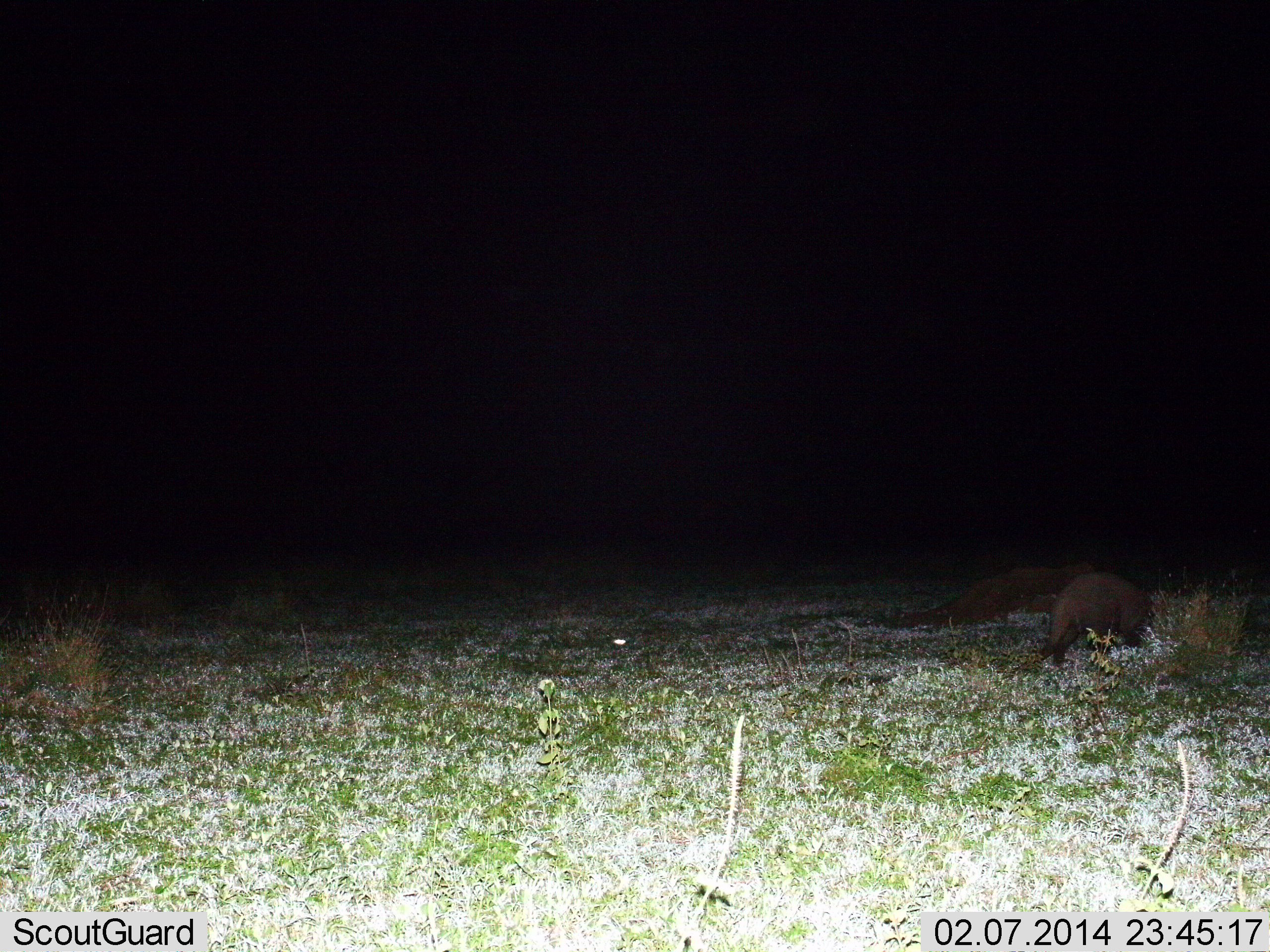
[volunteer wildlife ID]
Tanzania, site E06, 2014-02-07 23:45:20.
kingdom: Animalia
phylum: Chordata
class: Mammalia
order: Tubulidentata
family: Orycteropodidae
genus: Orycteropus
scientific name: Orycteropus afer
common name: aardvark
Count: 1.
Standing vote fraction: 27%.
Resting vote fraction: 9%.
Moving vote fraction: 55%.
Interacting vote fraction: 0%.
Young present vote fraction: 0%.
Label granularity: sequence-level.